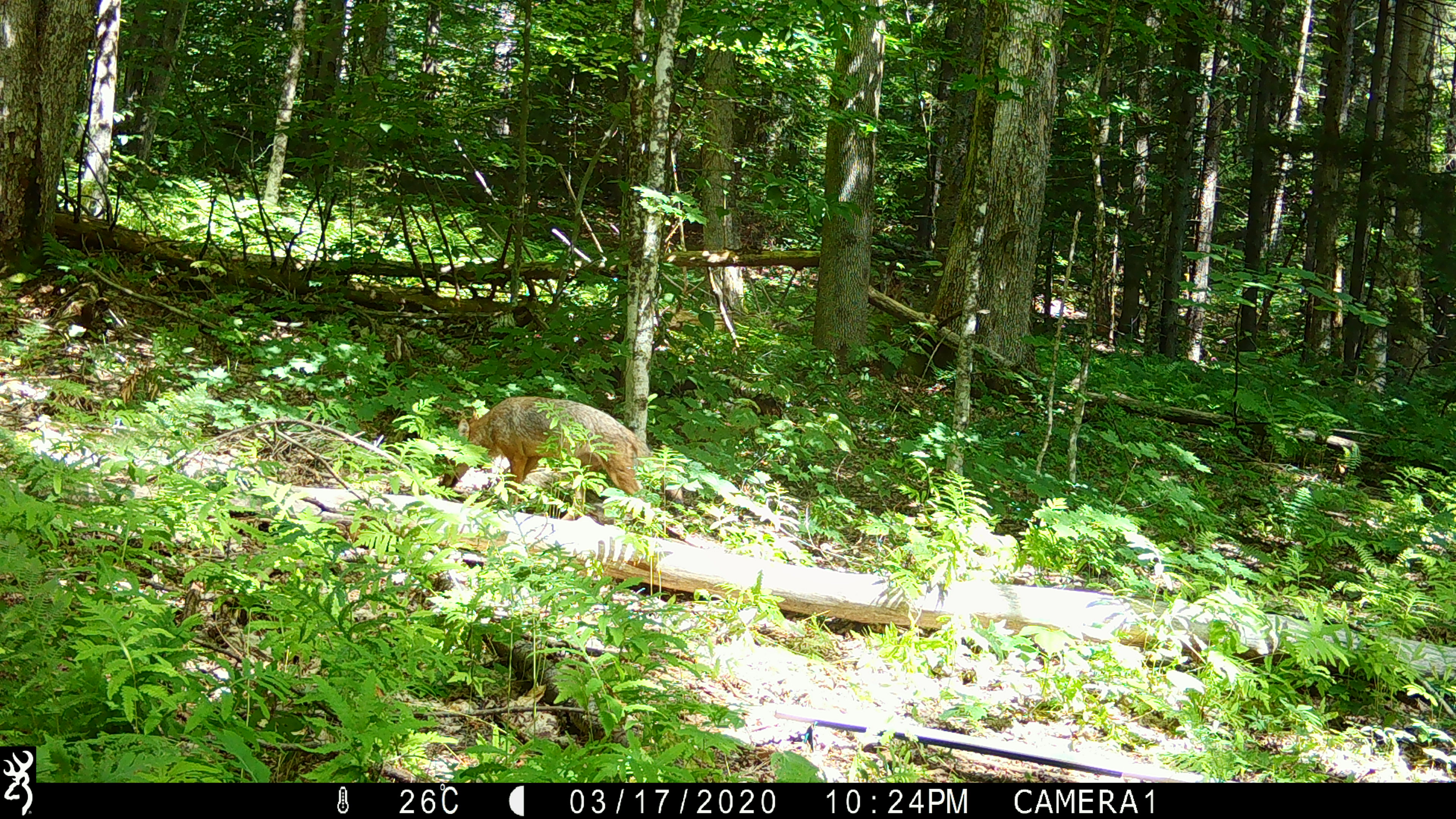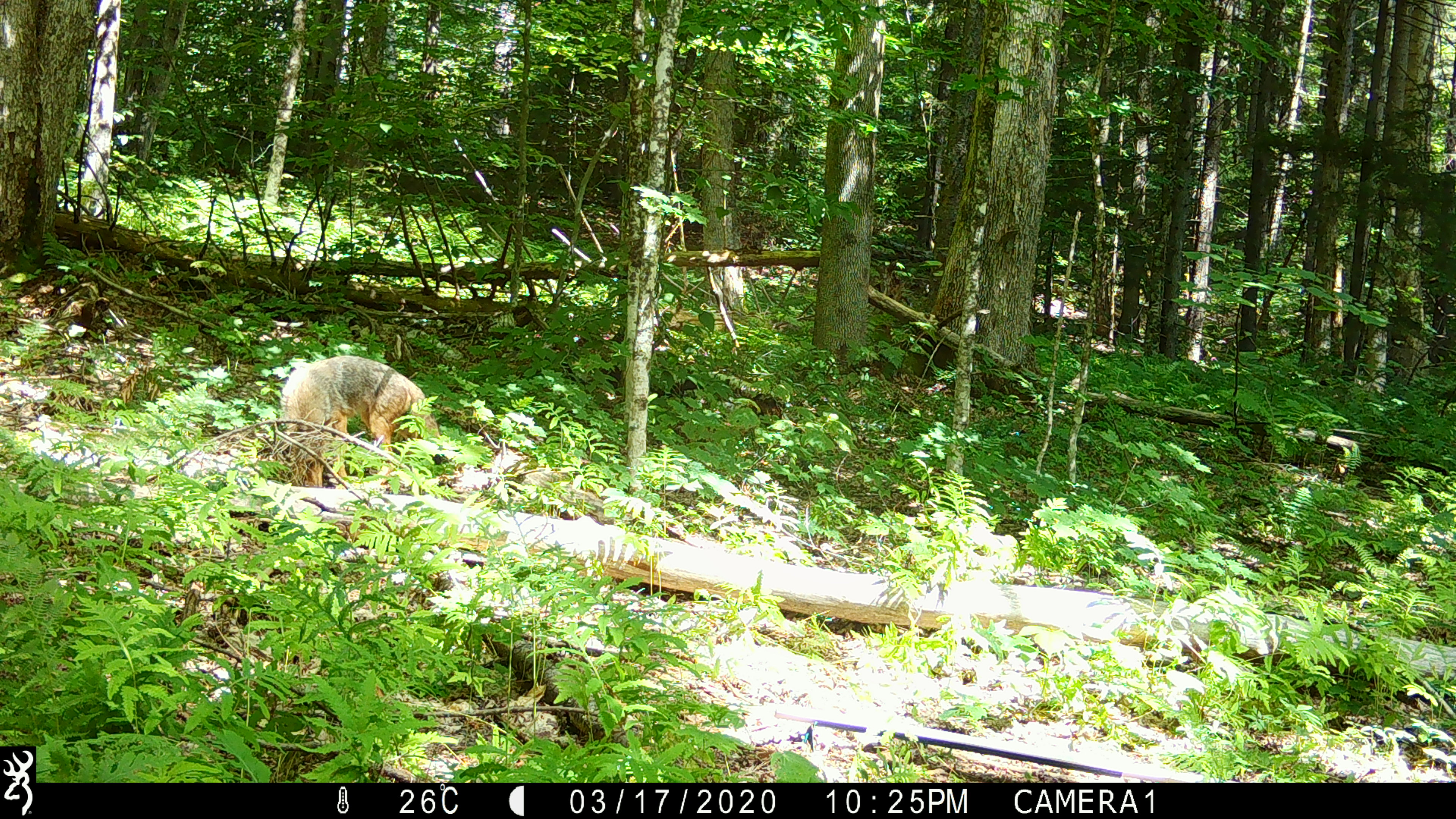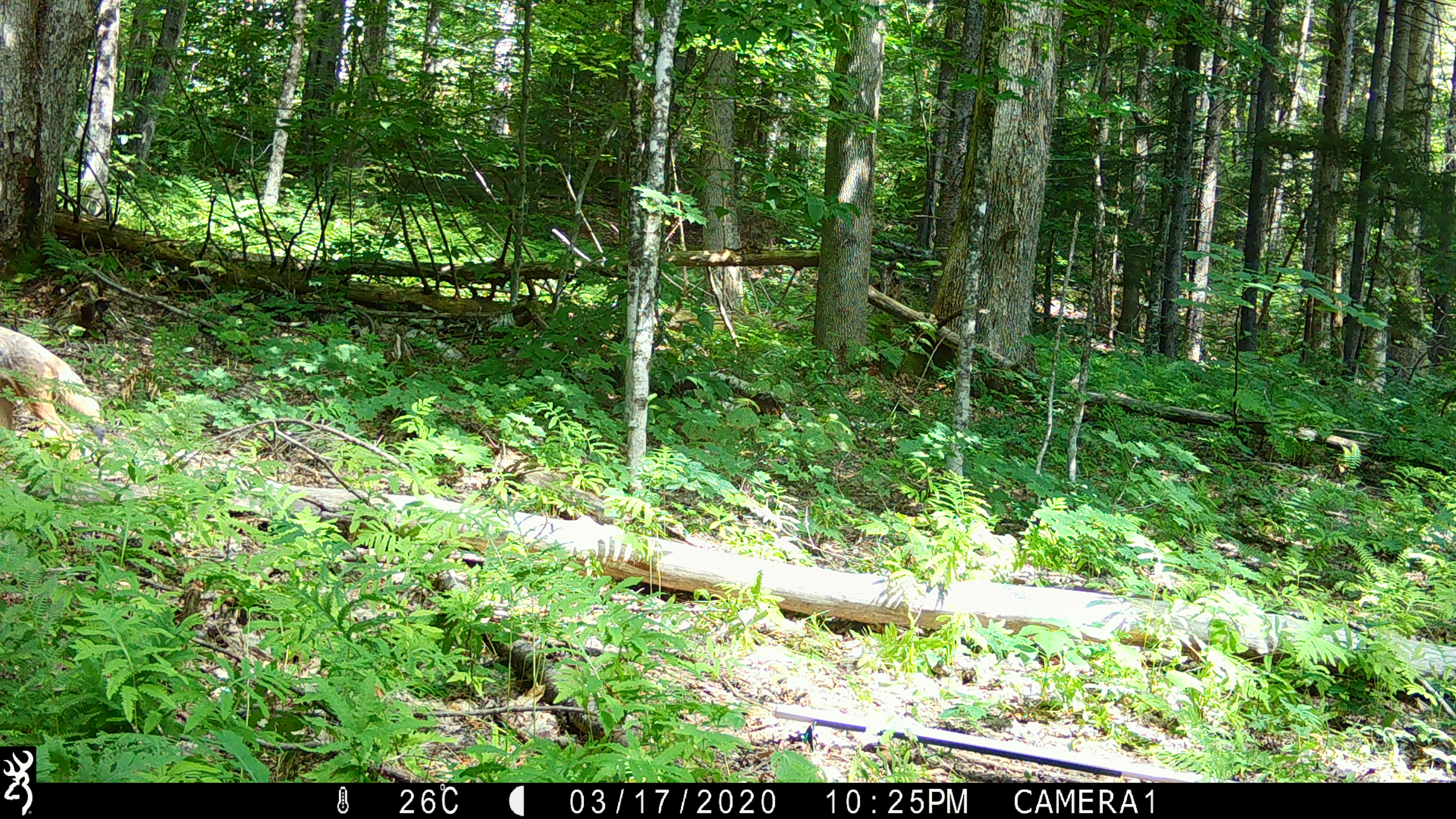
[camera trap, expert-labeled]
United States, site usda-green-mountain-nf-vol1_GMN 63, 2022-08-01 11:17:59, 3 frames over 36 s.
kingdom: Animalia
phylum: Chordata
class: Mammalia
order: Carnivora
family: Canidae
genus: Canis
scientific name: Canis latrans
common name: coyote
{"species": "coyote (Canis latrans)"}